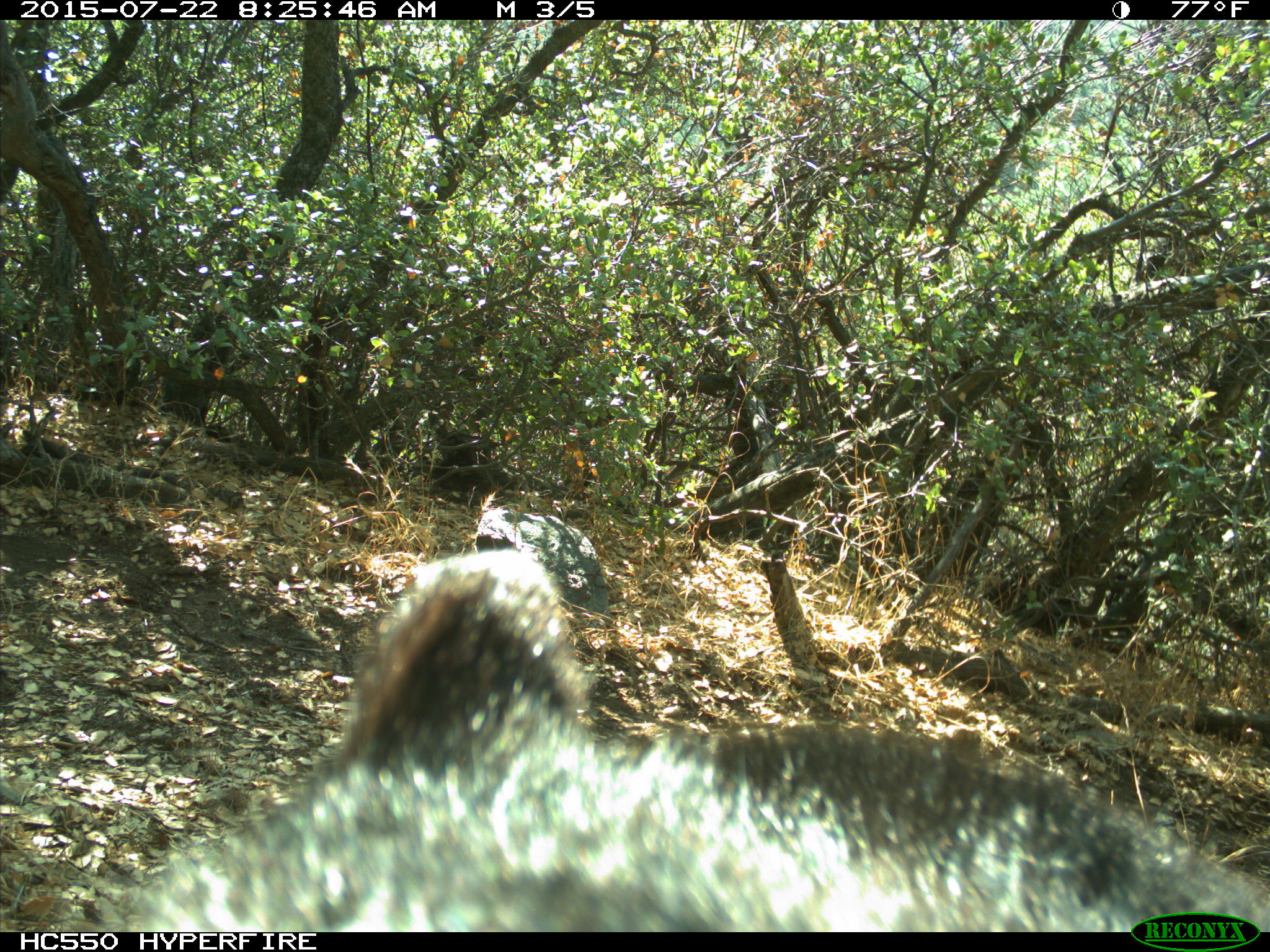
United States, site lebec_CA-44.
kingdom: Animalia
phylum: Chordata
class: Mammalia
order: Carnivora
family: Ursidae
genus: Ursus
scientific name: Ursus americanus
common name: american black bear